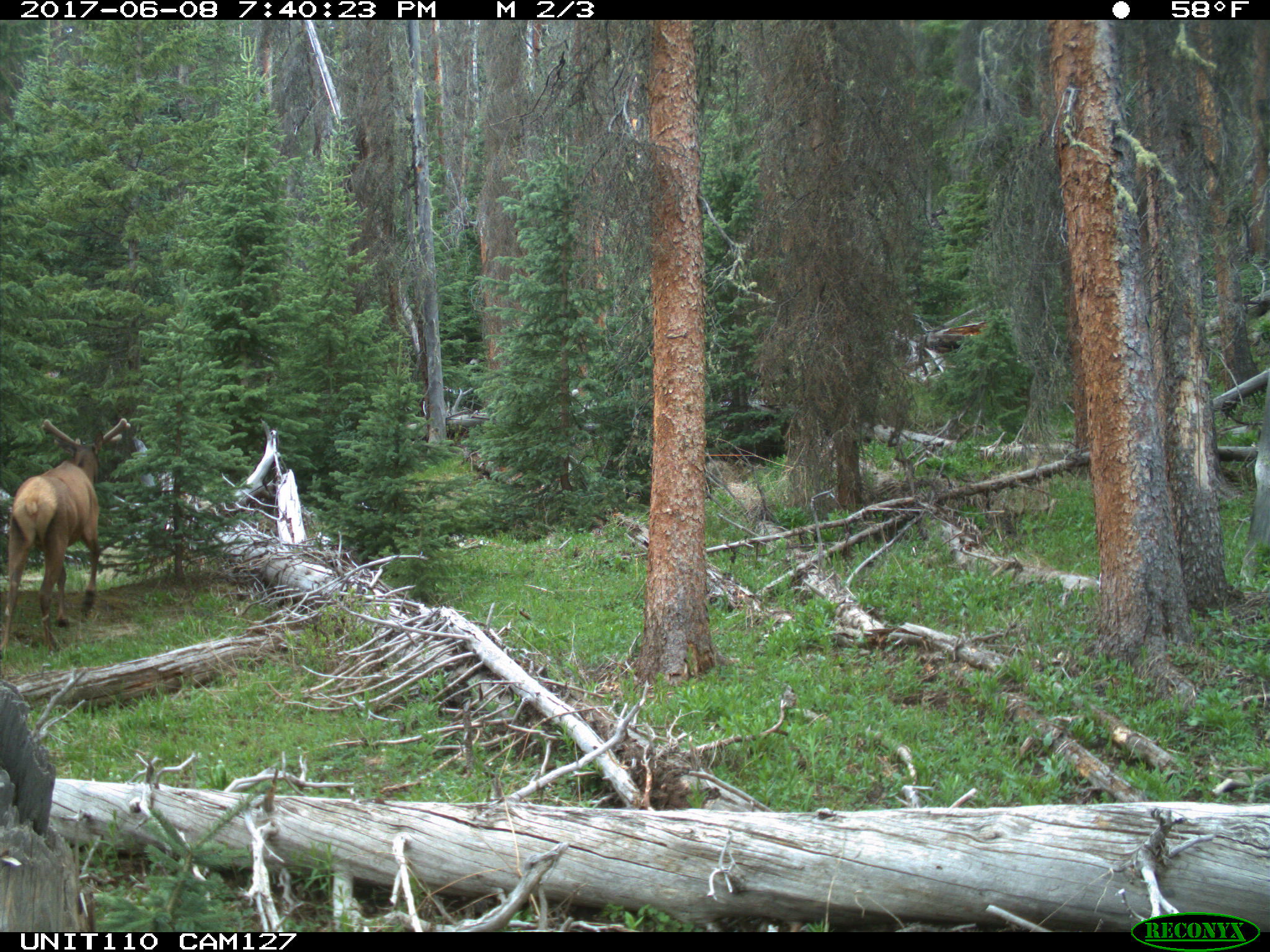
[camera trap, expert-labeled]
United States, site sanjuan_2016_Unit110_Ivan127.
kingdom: Animalia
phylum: Chordata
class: Mammalia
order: Artiodactyla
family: Cervidae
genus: Cervus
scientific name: Cervus elaphus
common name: red deer